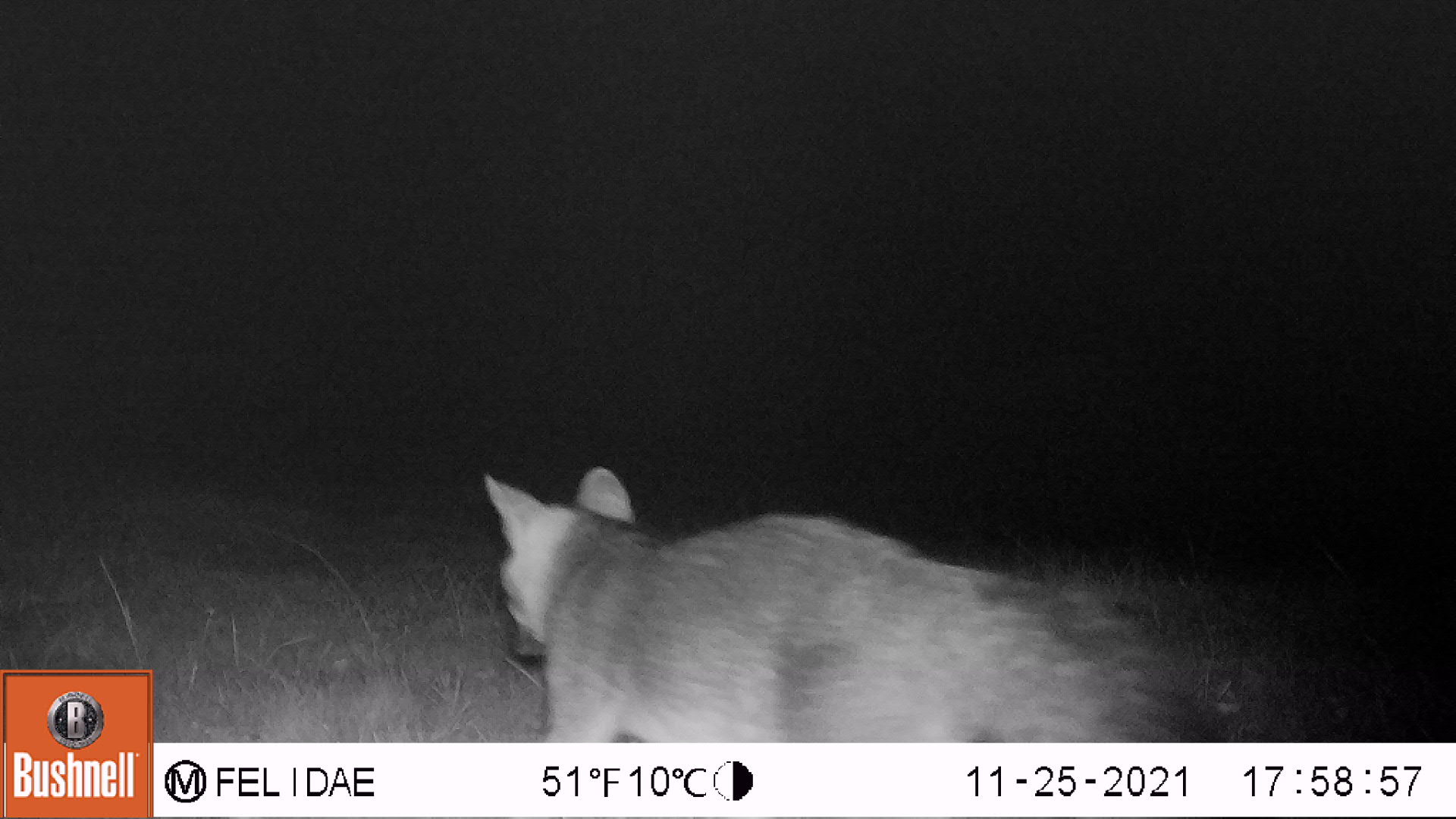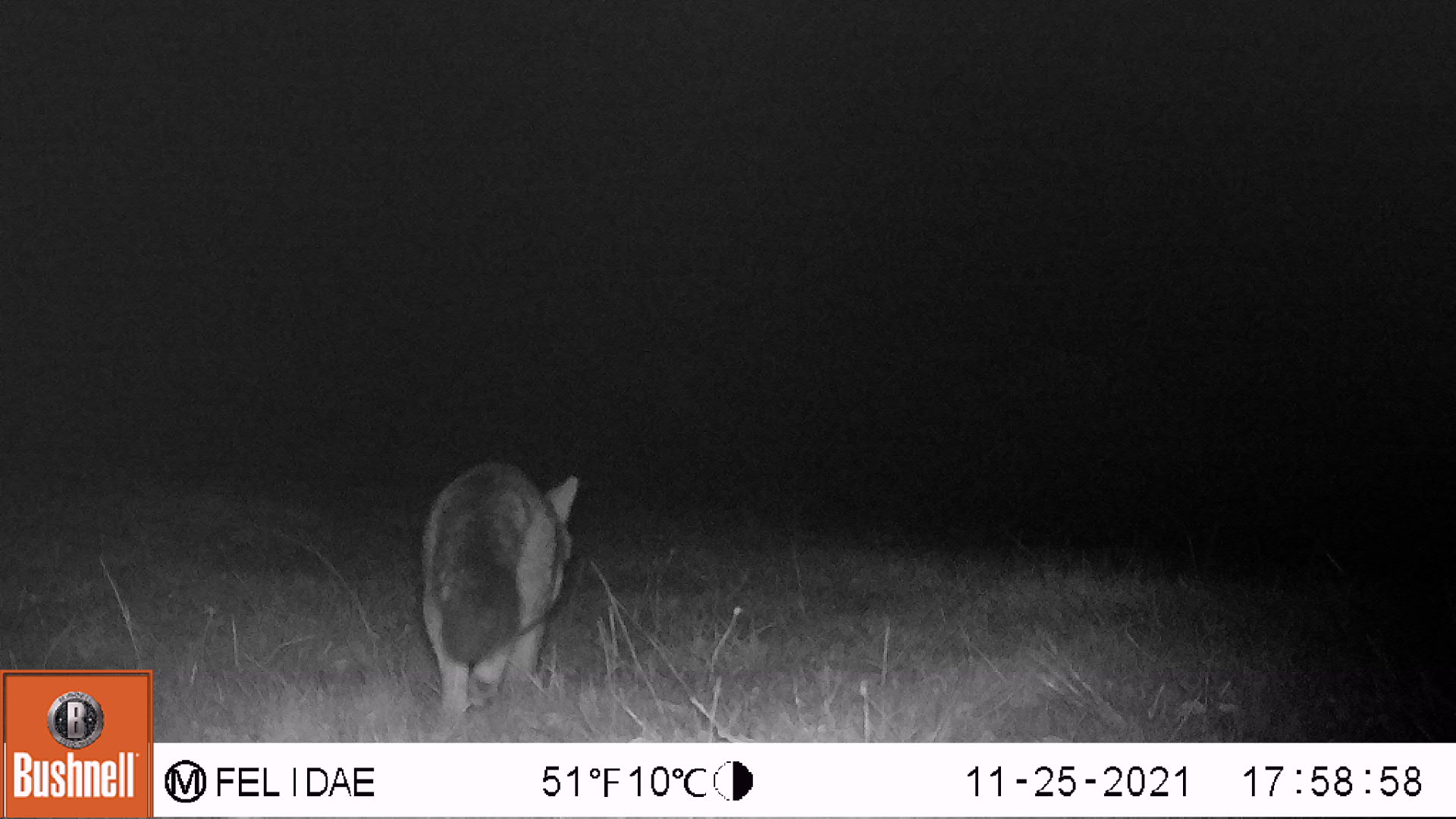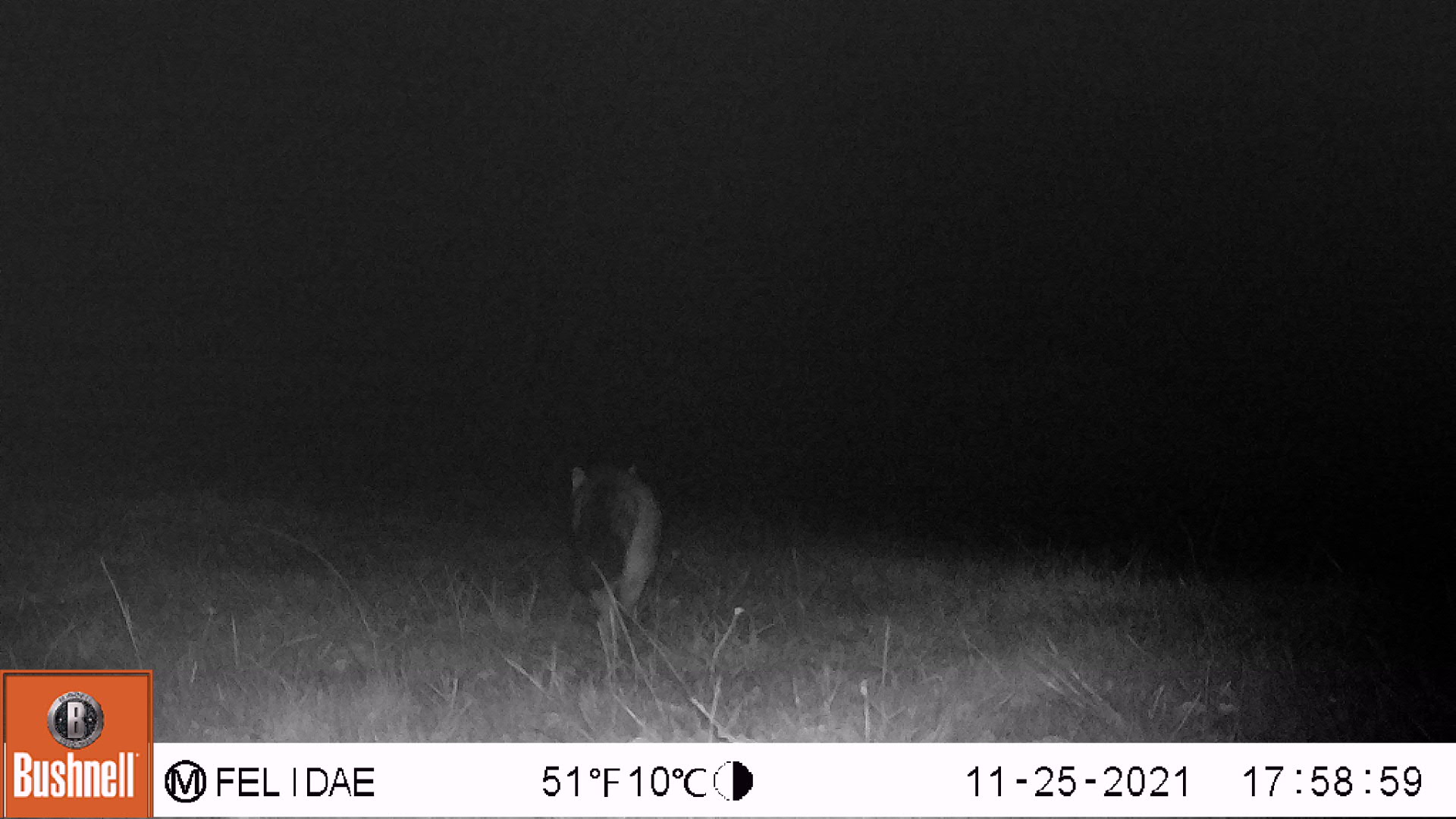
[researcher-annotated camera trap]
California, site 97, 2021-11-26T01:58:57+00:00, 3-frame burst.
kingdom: Animalia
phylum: Chordata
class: Mammalia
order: Carnivora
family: Canidae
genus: Urocyon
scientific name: Urocyon cinereoargenteus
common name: gray fox